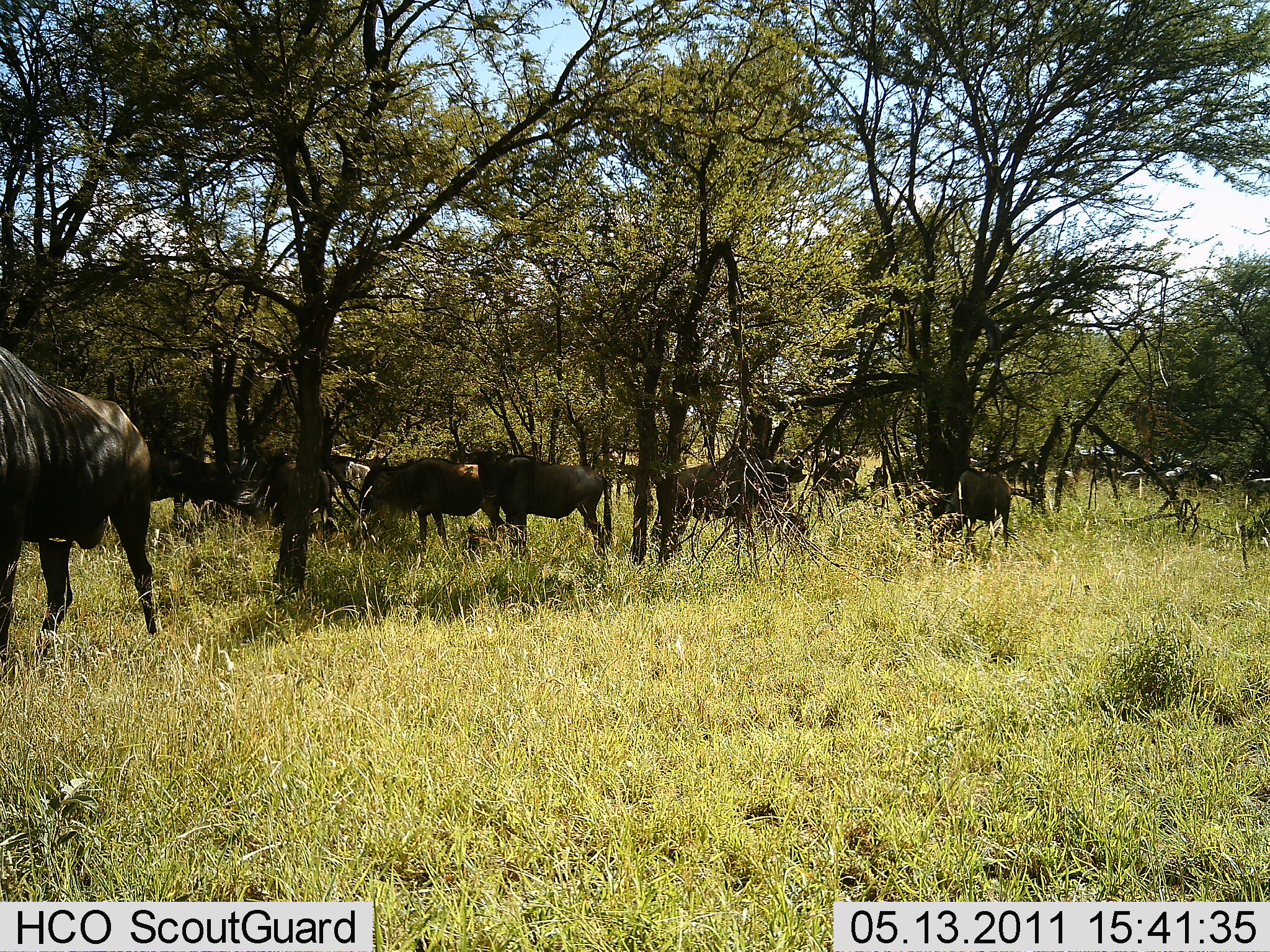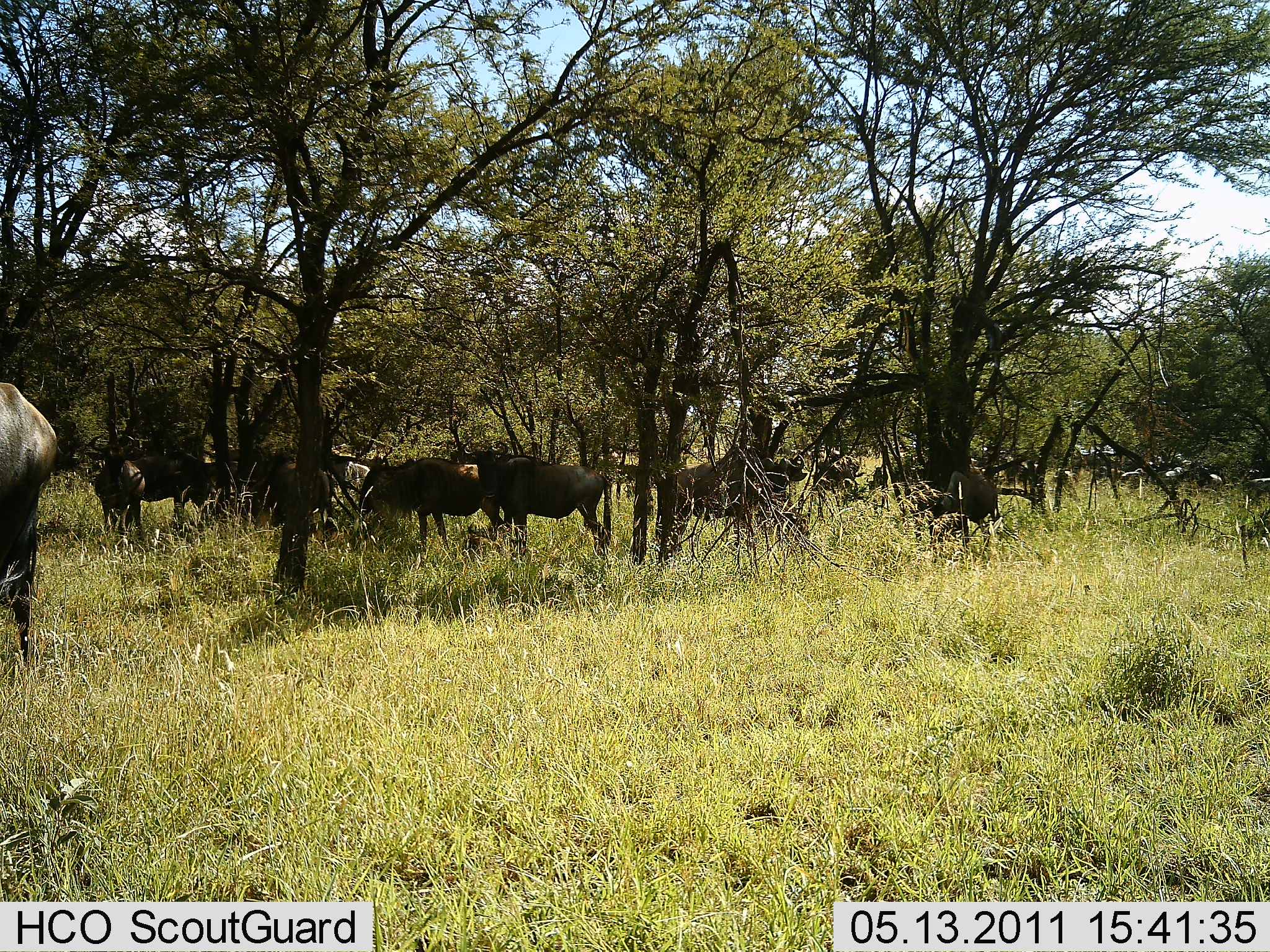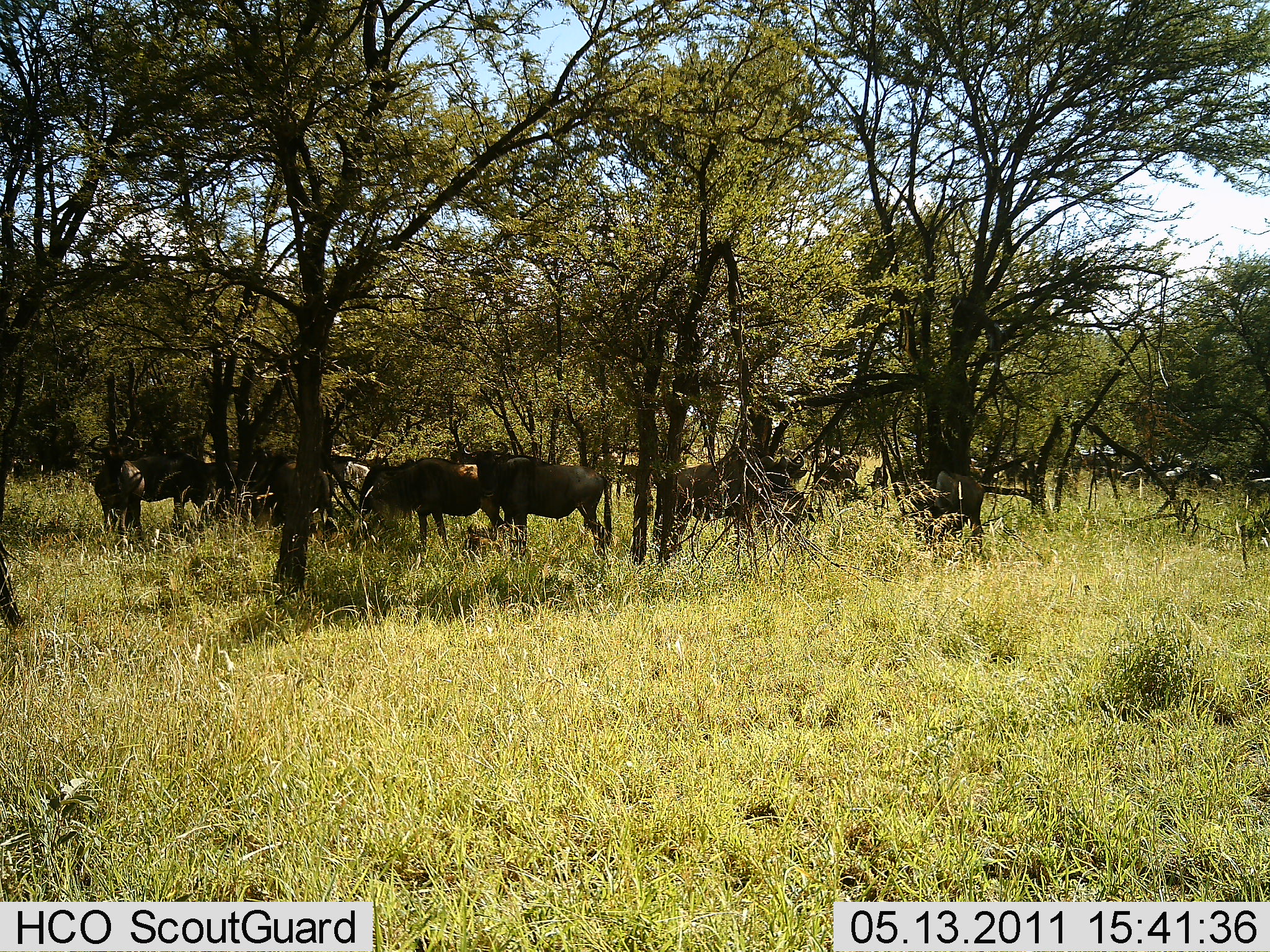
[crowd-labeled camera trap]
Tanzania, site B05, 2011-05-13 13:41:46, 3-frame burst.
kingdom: Animalia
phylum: Chordata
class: Mammalia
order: Artiodactyla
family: Bovidae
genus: Connochaetes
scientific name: Connochaetes taurinus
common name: blue wildebeest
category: wildebeest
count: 11-50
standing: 88%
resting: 12%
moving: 31%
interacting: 0%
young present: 0%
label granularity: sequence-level